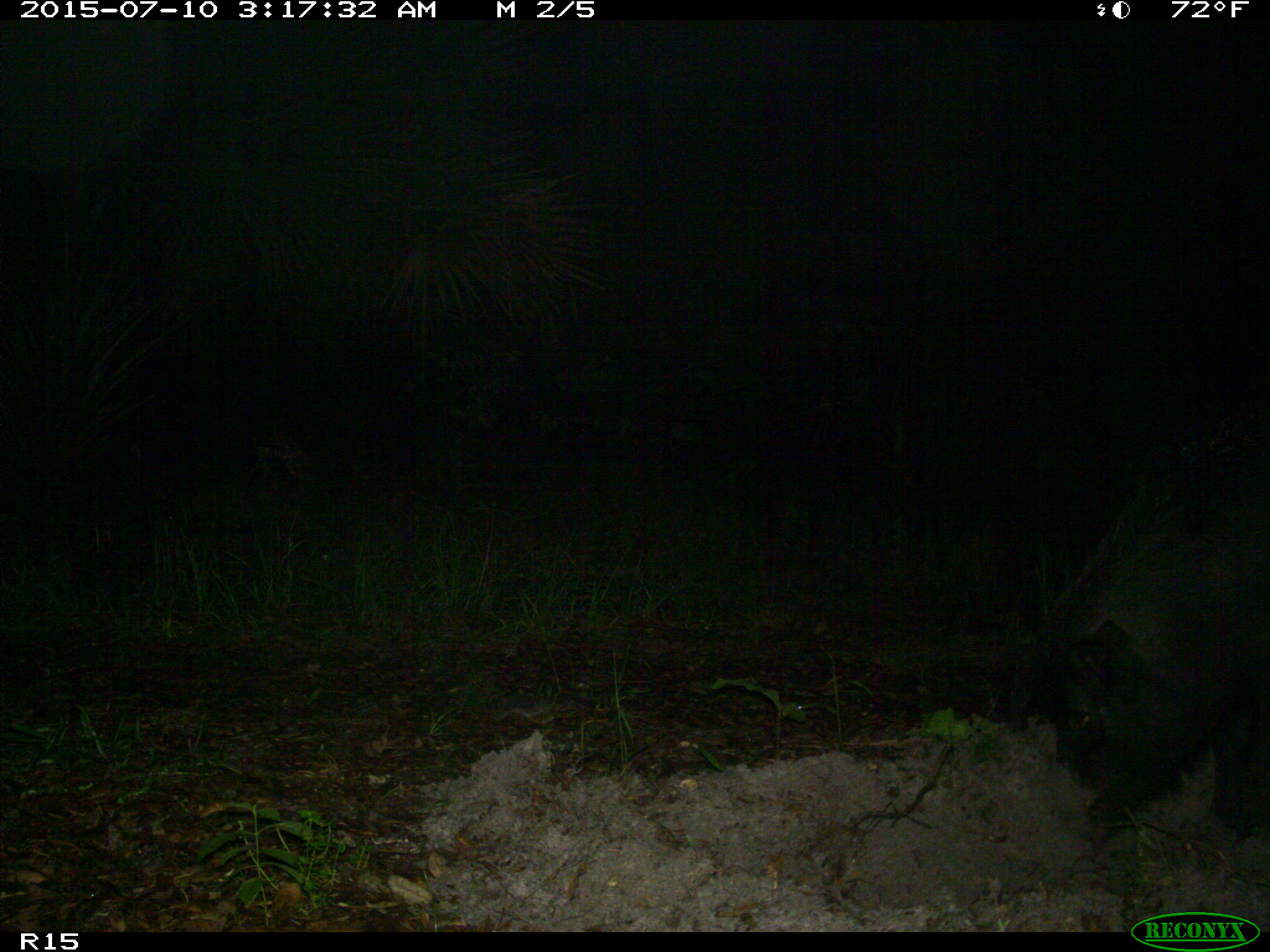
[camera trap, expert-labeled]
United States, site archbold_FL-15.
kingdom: Animalia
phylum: Chordata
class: Mammalia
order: Artiodactyla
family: Suidae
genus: Sus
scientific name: Sus scrofa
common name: wild boar